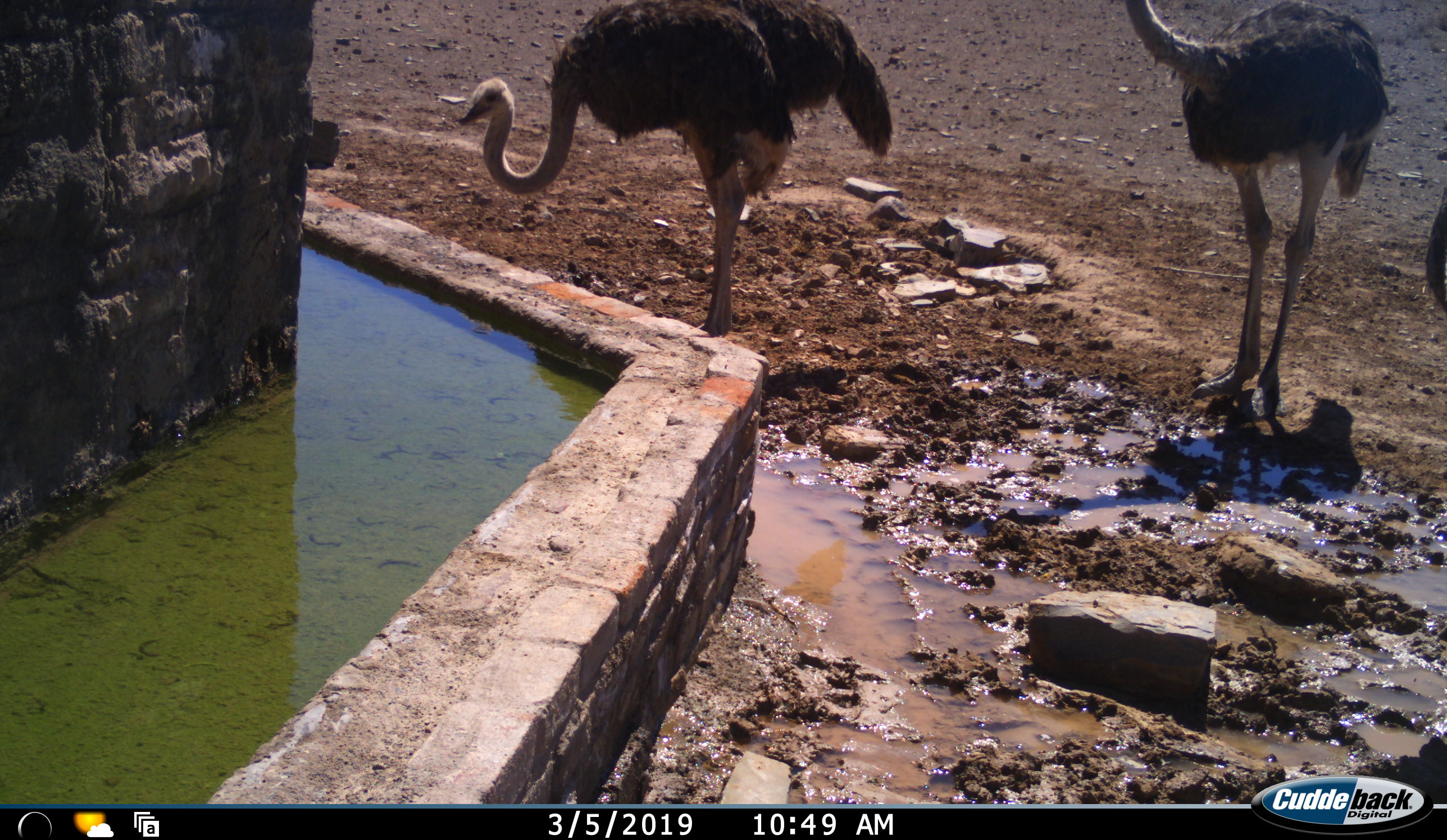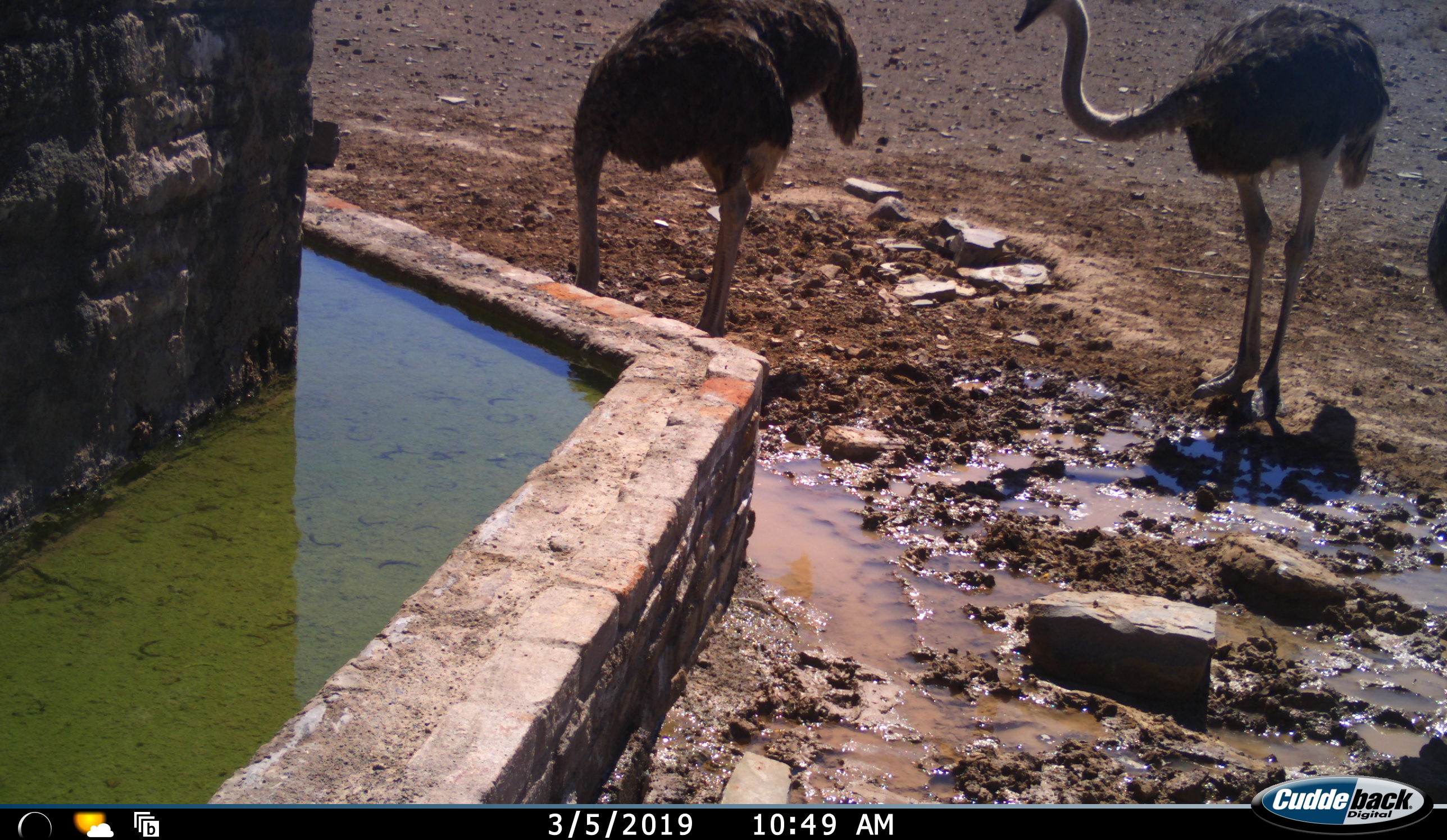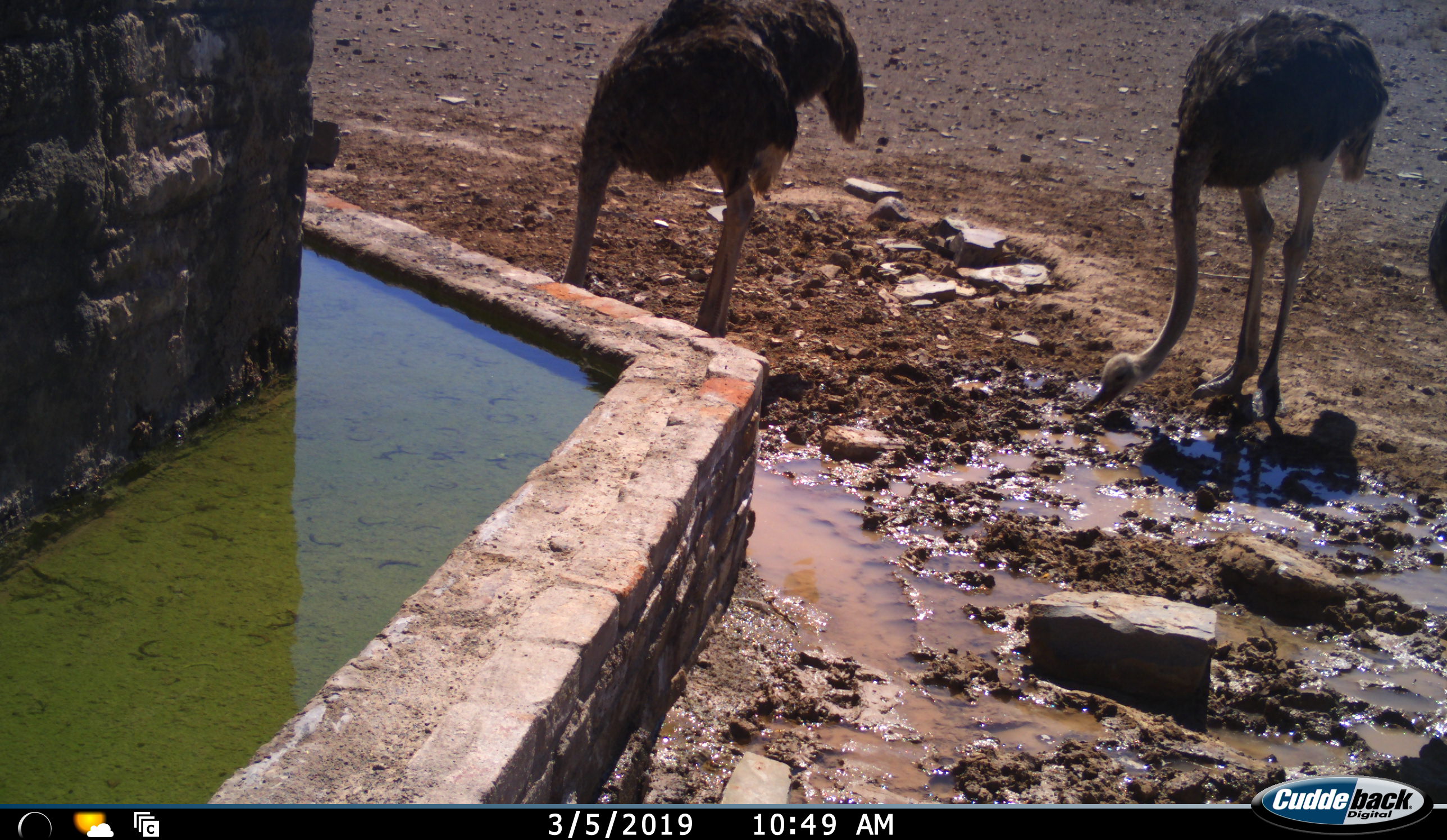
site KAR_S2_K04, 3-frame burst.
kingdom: Animalia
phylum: Chordata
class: Aves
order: Struthioniformes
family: Struthionidae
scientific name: Struthionidae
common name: ostrich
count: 3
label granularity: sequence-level